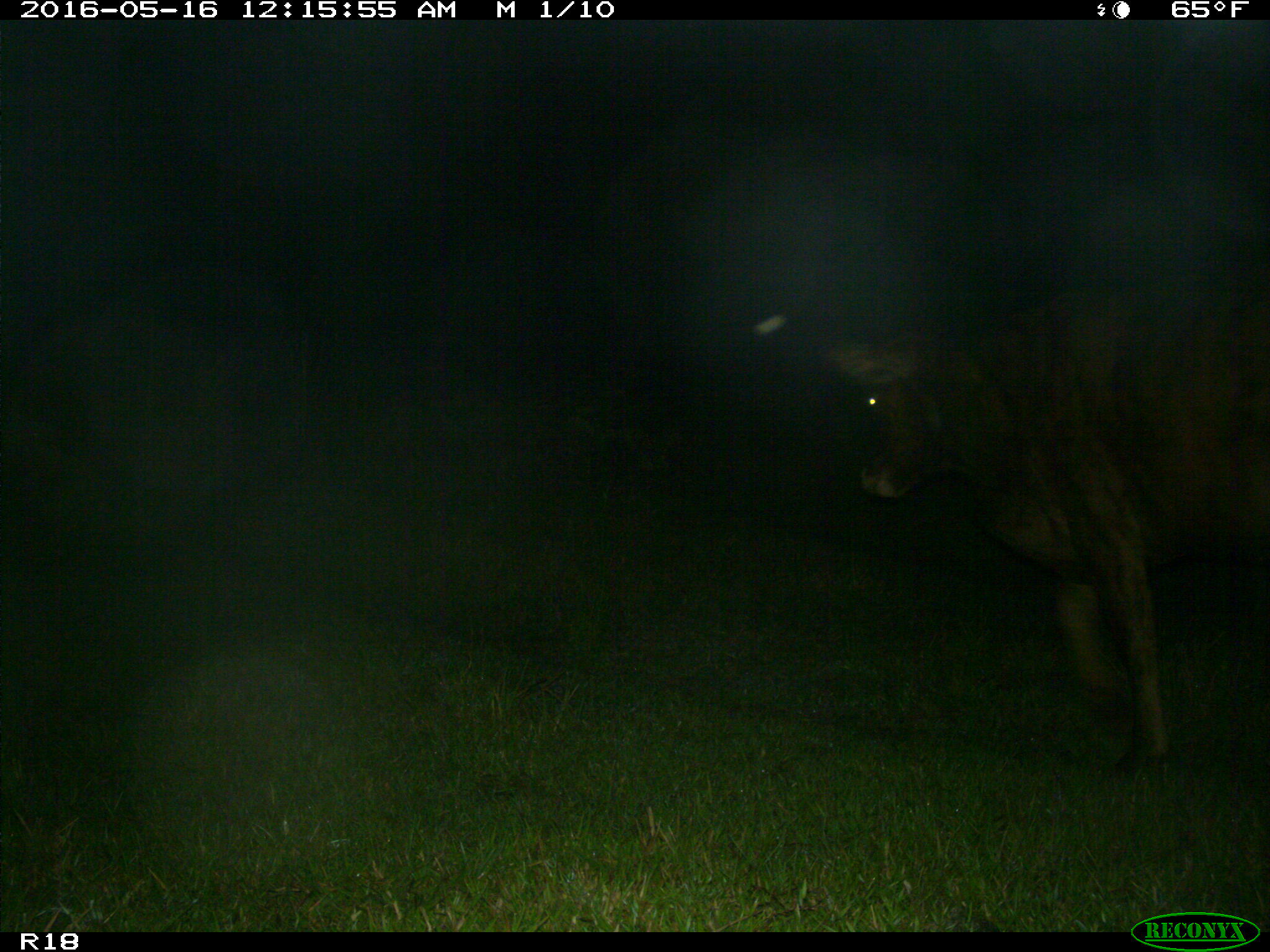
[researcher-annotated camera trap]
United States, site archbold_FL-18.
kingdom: Animalia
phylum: Chordata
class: Mammalia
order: Artiodactyla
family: Bovidae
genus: Bos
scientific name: Bos taurus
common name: domestic cow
Bos taurus (domestic cow).